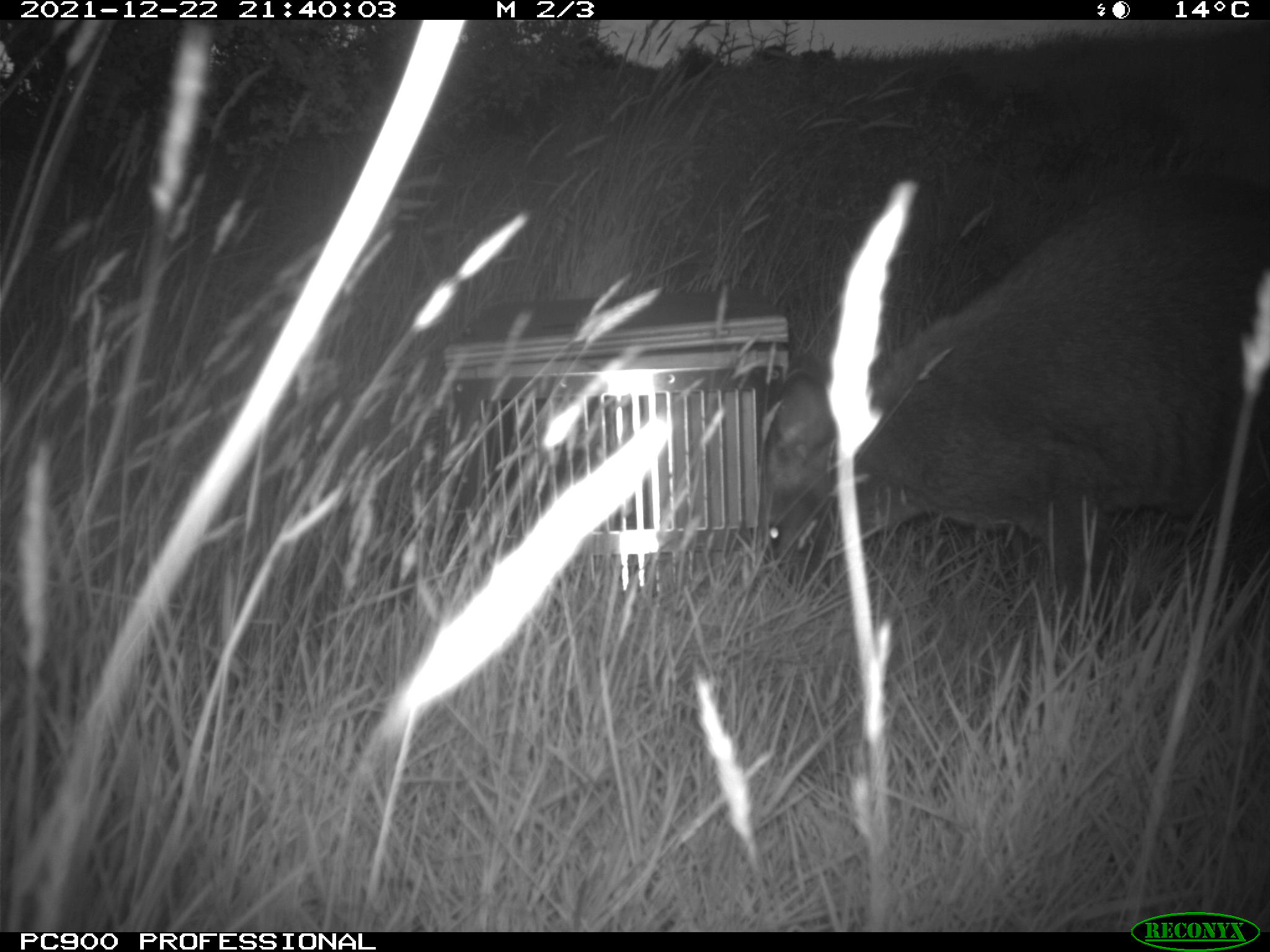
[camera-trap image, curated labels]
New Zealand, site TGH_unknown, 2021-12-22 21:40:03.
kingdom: Animalia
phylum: Chordata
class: Mammalia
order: Diprotodontia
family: Macropodidae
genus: Notamacropus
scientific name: Notamacropus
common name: wallaby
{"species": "wallaby (Notamacropus)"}